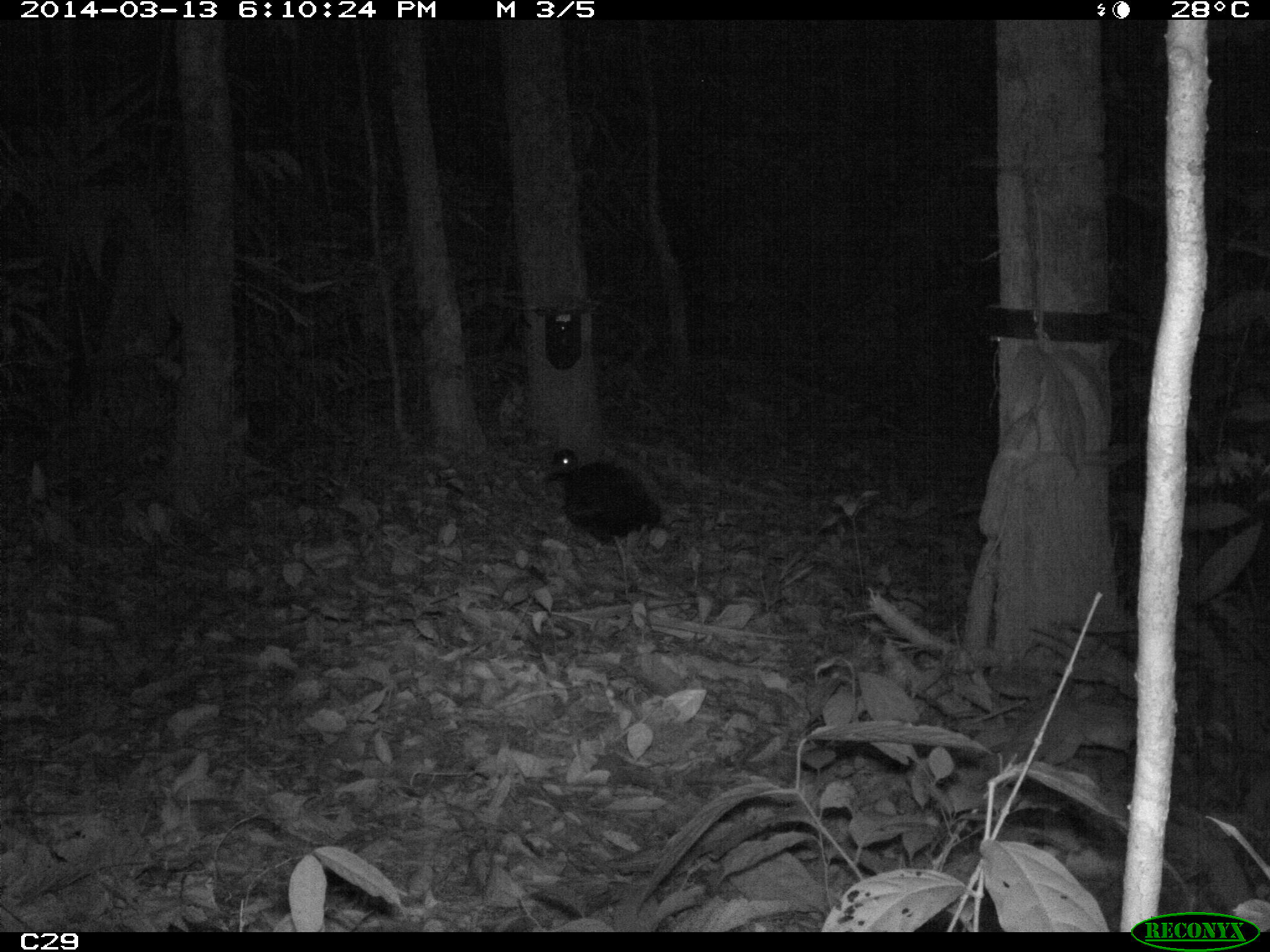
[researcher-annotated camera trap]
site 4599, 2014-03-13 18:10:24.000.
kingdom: Animalia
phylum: Chordata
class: Aves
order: Gruiformes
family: Psophiidae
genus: Psophia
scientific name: Psophia crepitans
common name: gray-winged trumpeter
Psophia crepitans (gray-winged trumpeter), count 5, age adult.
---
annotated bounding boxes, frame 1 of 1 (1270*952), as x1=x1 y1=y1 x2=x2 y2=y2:
psophia crepitans: x1=547 y1=447 x2=667 y2=601